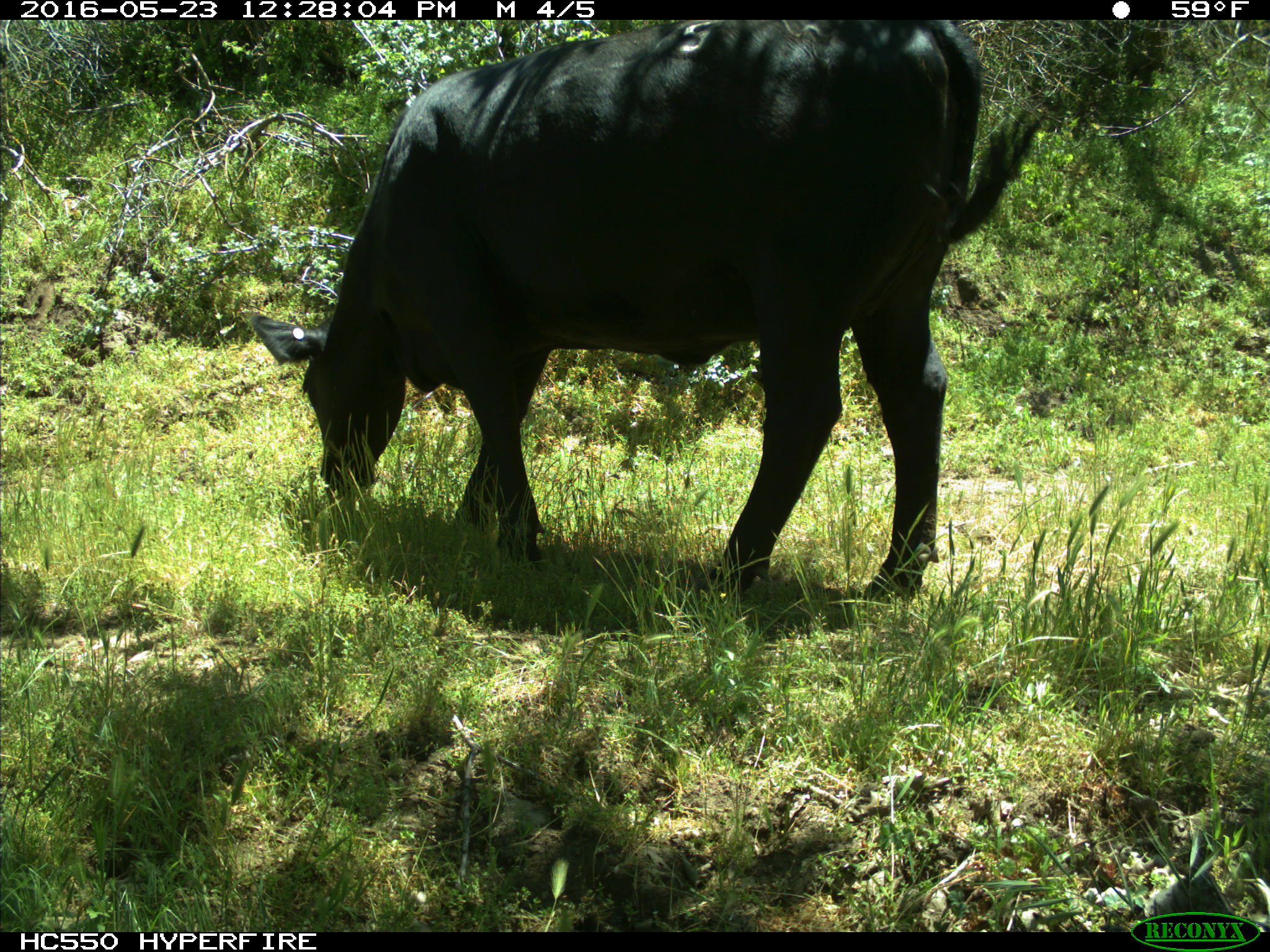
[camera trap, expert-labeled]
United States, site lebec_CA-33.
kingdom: Animalia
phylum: Chordata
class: Mammalia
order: Artiodactyla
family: Bovidae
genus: Bos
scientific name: Bos taurus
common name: domestic cow